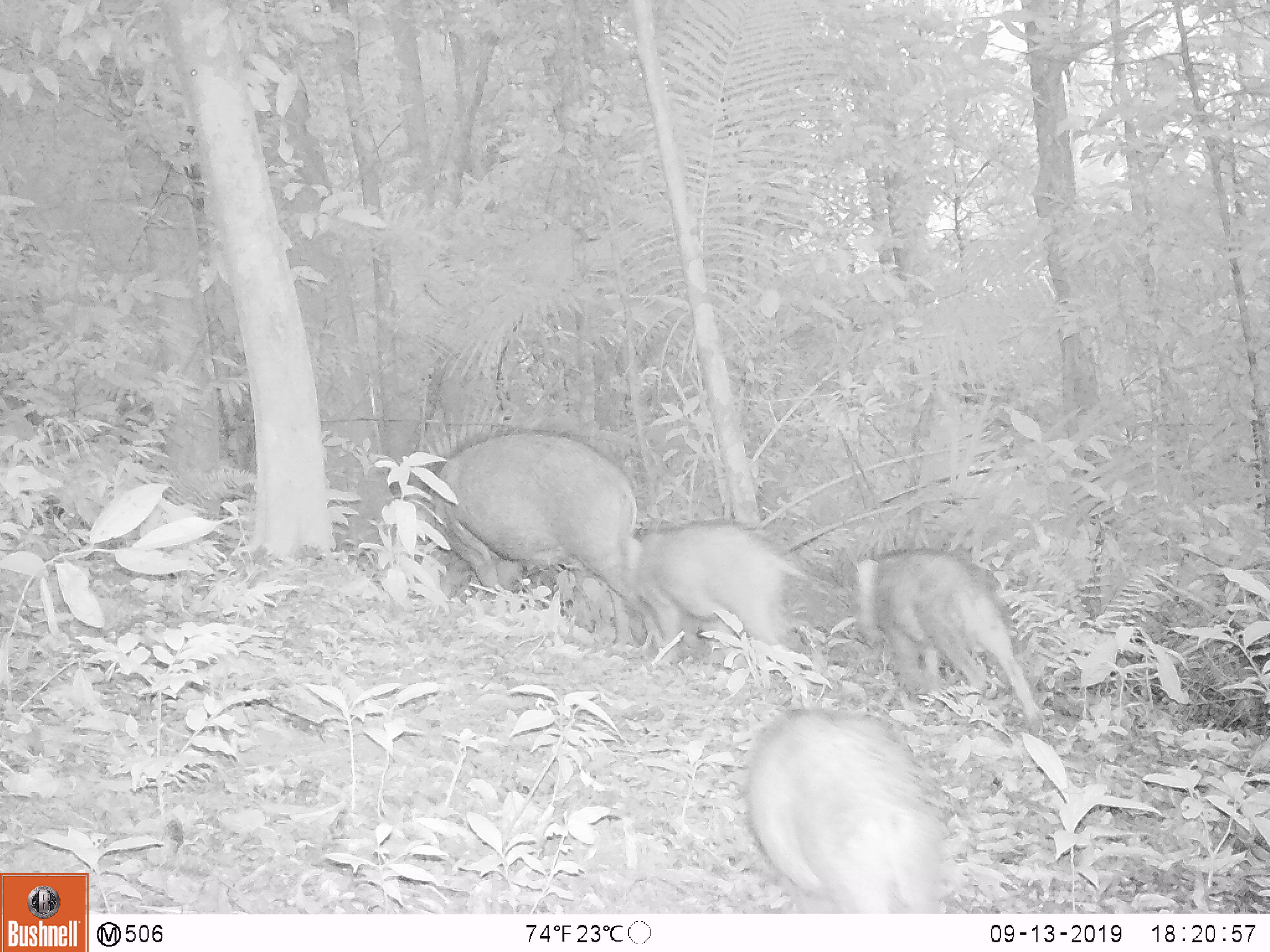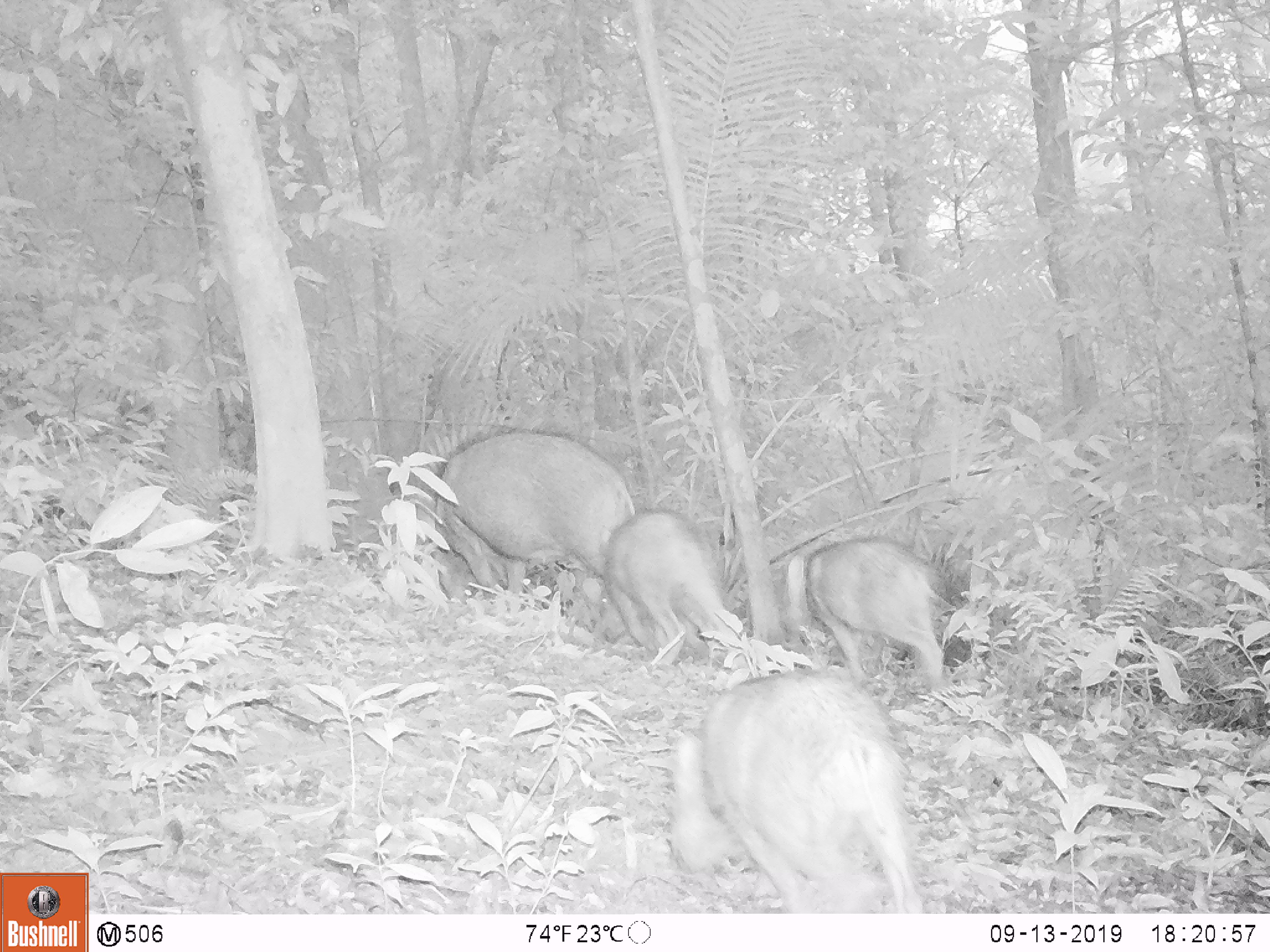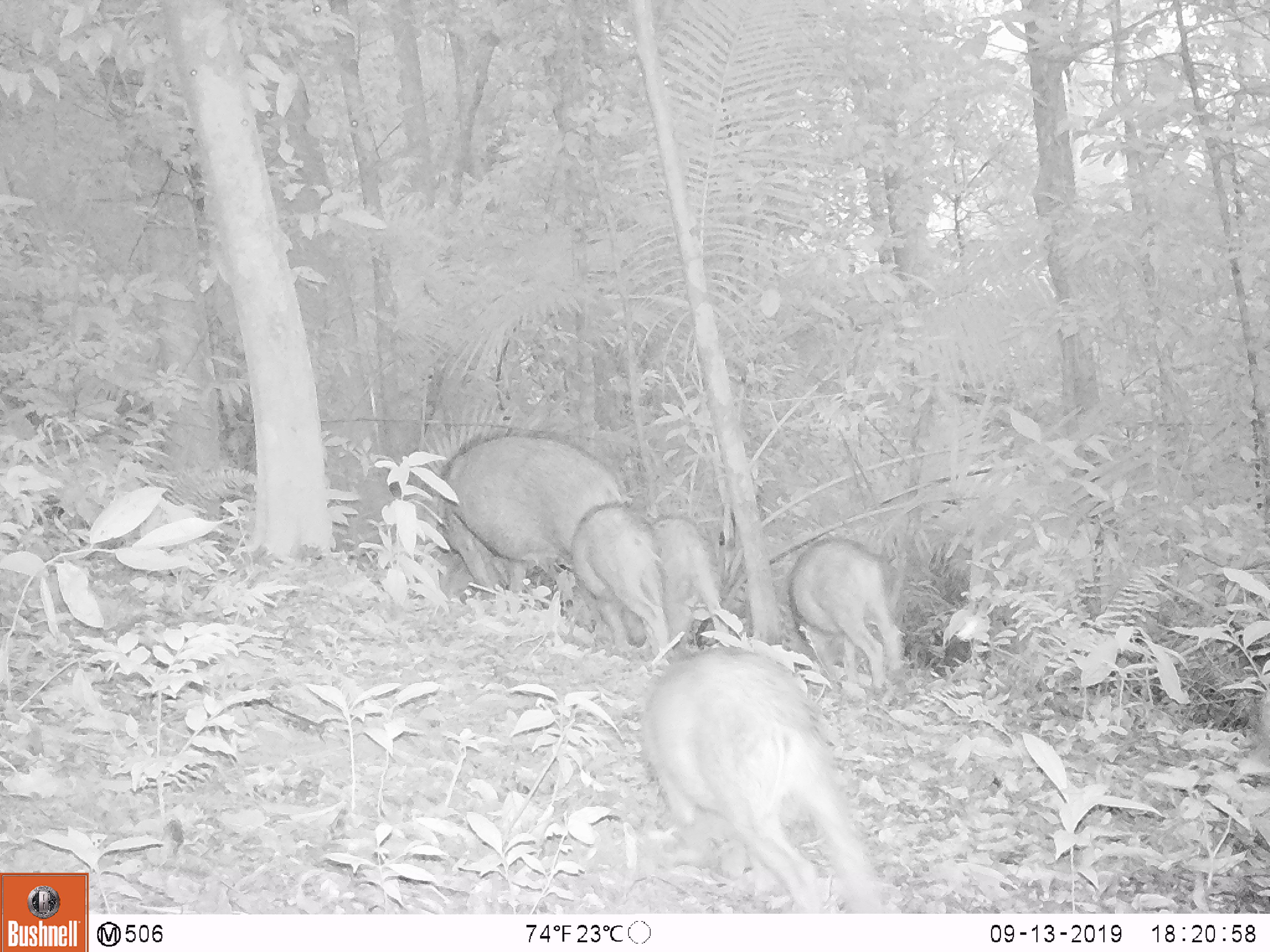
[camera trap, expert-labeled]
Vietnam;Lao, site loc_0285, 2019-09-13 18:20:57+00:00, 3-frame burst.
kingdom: Animalia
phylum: Chordata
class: Mammalia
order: Artiodactyla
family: Suidae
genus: Sus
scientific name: Sus scrofa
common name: eurasian wild pig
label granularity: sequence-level